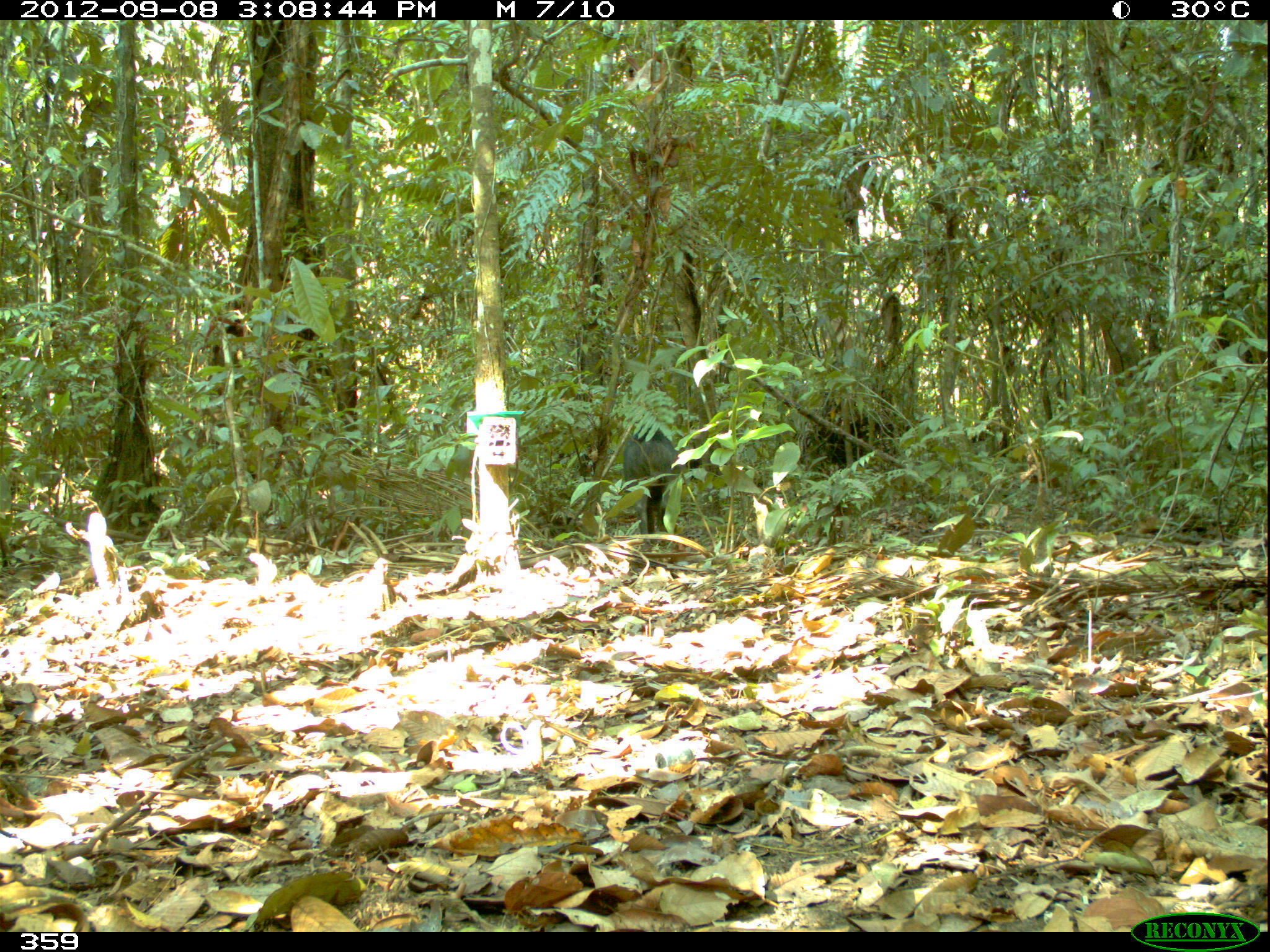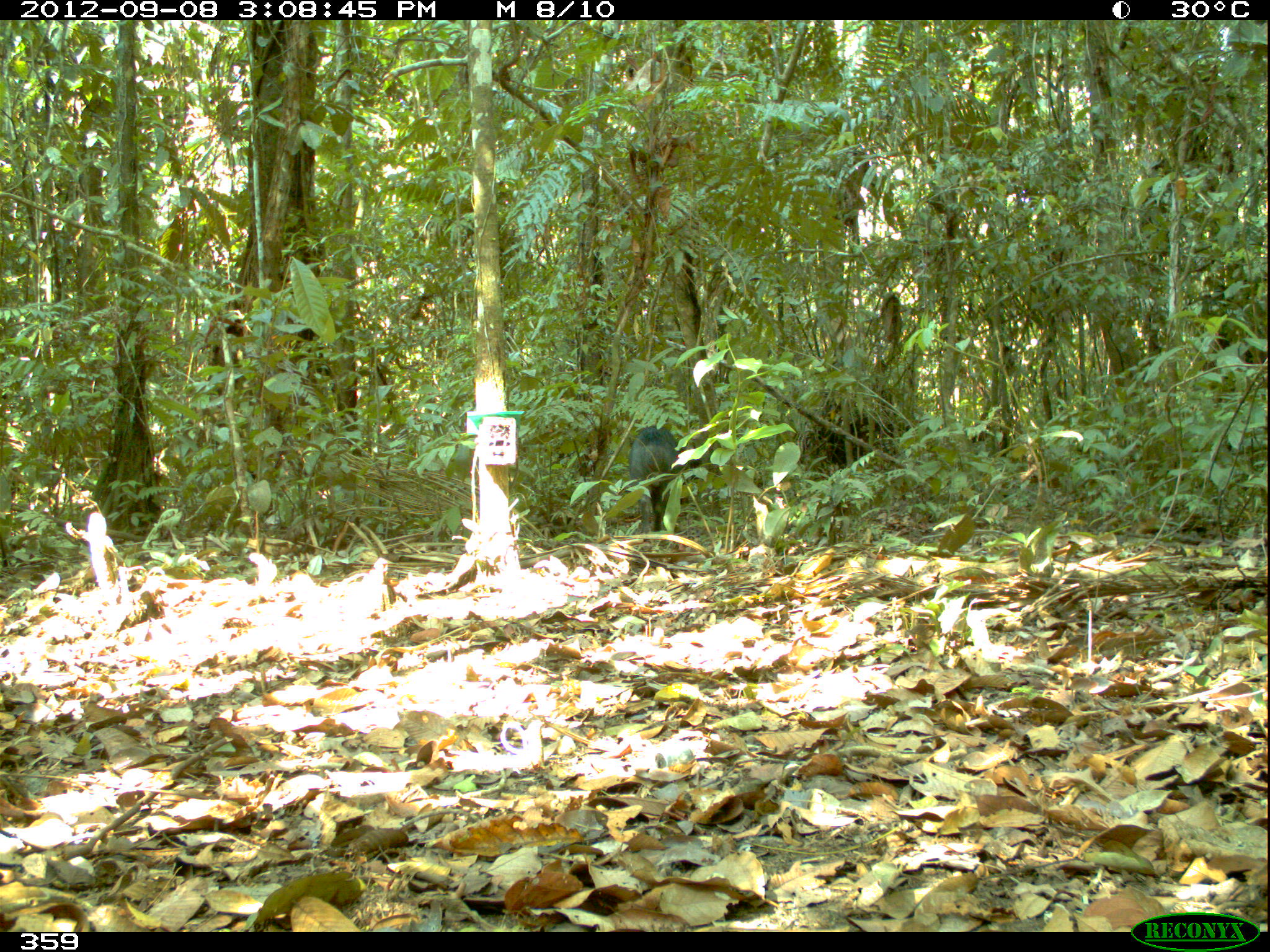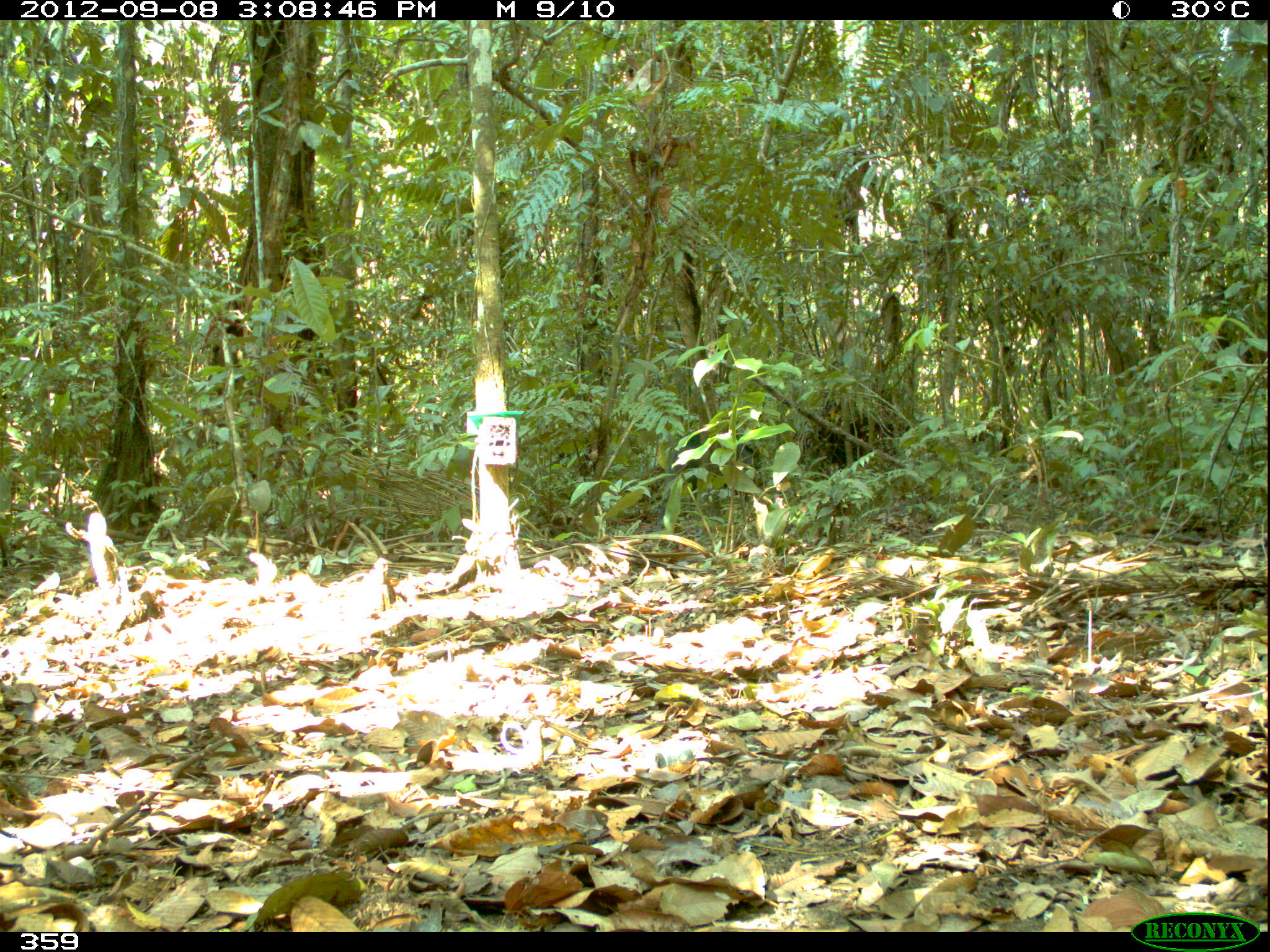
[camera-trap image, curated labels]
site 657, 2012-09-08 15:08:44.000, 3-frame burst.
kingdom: Animalia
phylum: Chordata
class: Mammalia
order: Artiodactyla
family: Tayassuidae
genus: Tayassu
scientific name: Tayassu pecari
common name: white-lipped peccary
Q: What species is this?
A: Tayassu pecari (white-lipped peccary).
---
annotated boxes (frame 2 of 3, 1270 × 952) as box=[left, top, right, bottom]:
tayassu pecari: box=[629, 422, 699, 535]